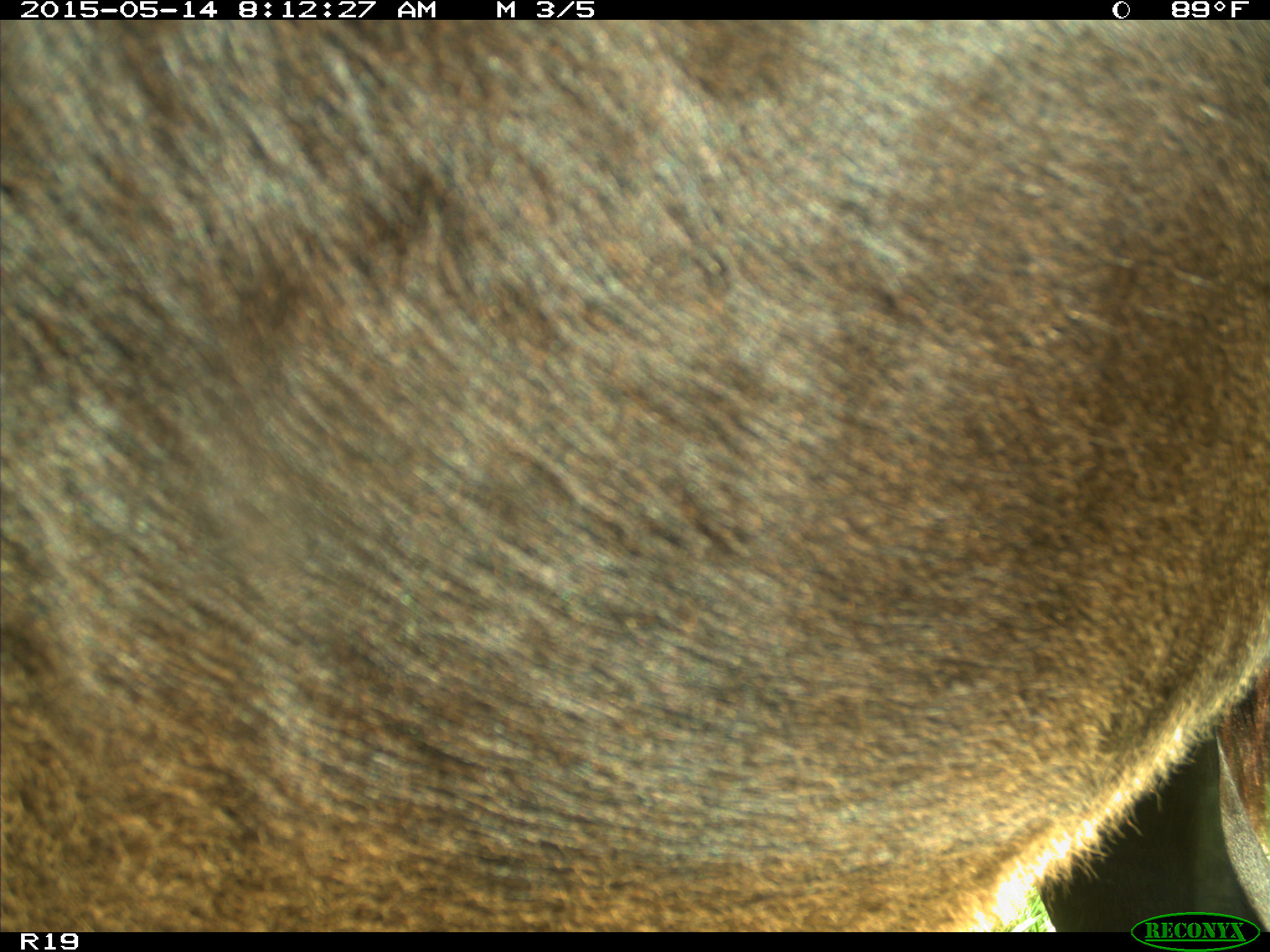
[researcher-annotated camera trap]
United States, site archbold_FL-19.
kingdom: Animalia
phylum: Chordata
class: Mammalia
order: Artiodactyla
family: Bovidae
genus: Bos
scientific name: Bos taurus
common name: domestic cow